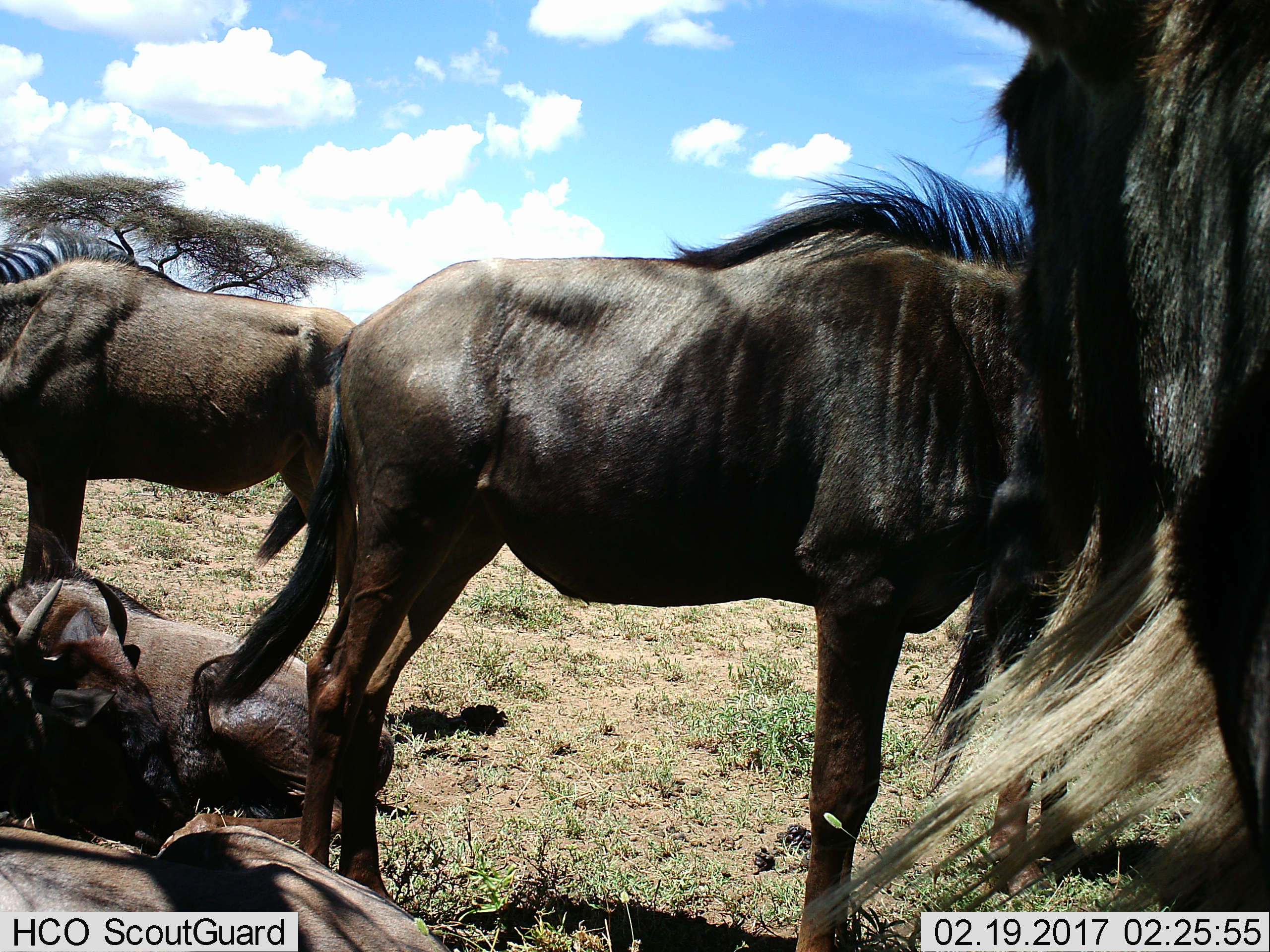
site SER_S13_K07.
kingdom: Animalia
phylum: Chordata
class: Mammalia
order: Artiodactyla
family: Bovidae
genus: Connochaetes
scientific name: Connochaetes taurinus taurinus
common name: blue wildebeest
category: wildebeestblue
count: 5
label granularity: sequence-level